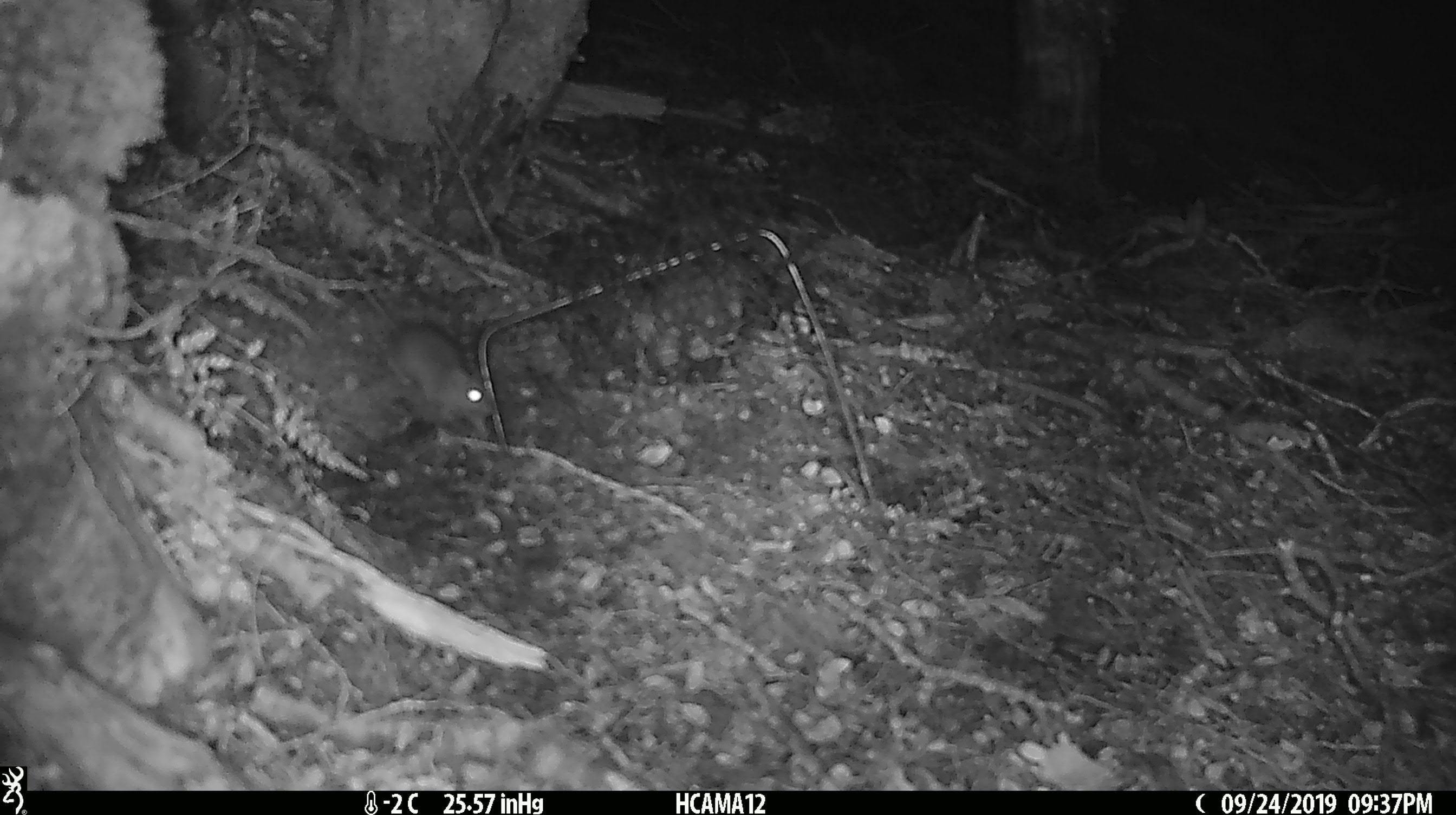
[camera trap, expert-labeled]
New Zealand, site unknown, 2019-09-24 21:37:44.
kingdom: Animalia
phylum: Chordata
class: Mammalia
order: Rodentia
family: Muridae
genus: Mus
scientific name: Mus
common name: mouse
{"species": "mouse (Mus)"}